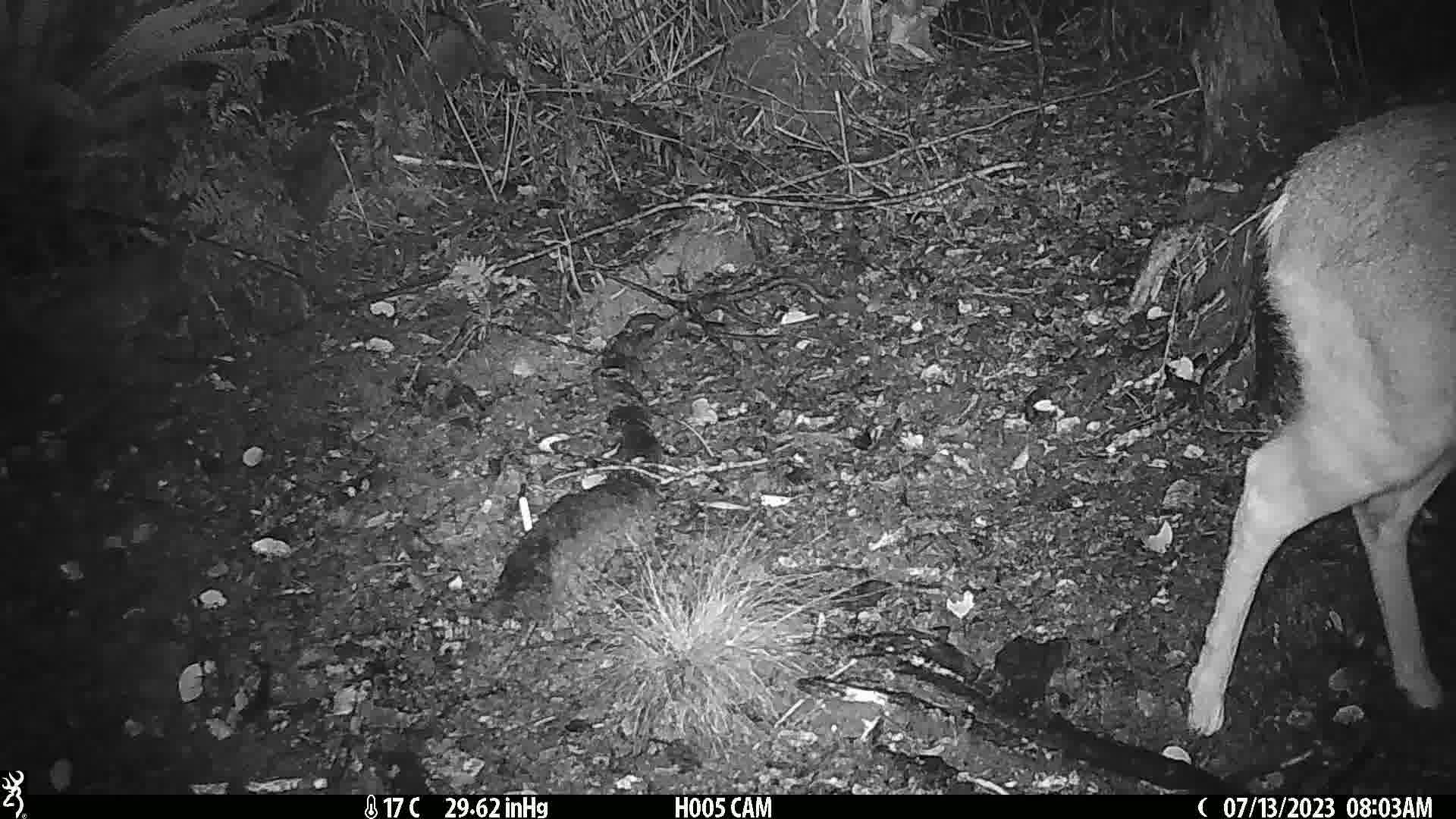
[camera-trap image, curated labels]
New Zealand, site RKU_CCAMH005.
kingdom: Animalia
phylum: Chordata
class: Mammalia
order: Artiodactyla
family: Cervidae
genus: Odocoileus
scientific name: Odocoileus virginianus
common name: white-tailed deer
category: white tailed deer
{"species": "white tailed deer (white-tailed deer) (Odocoileus virginianus)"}